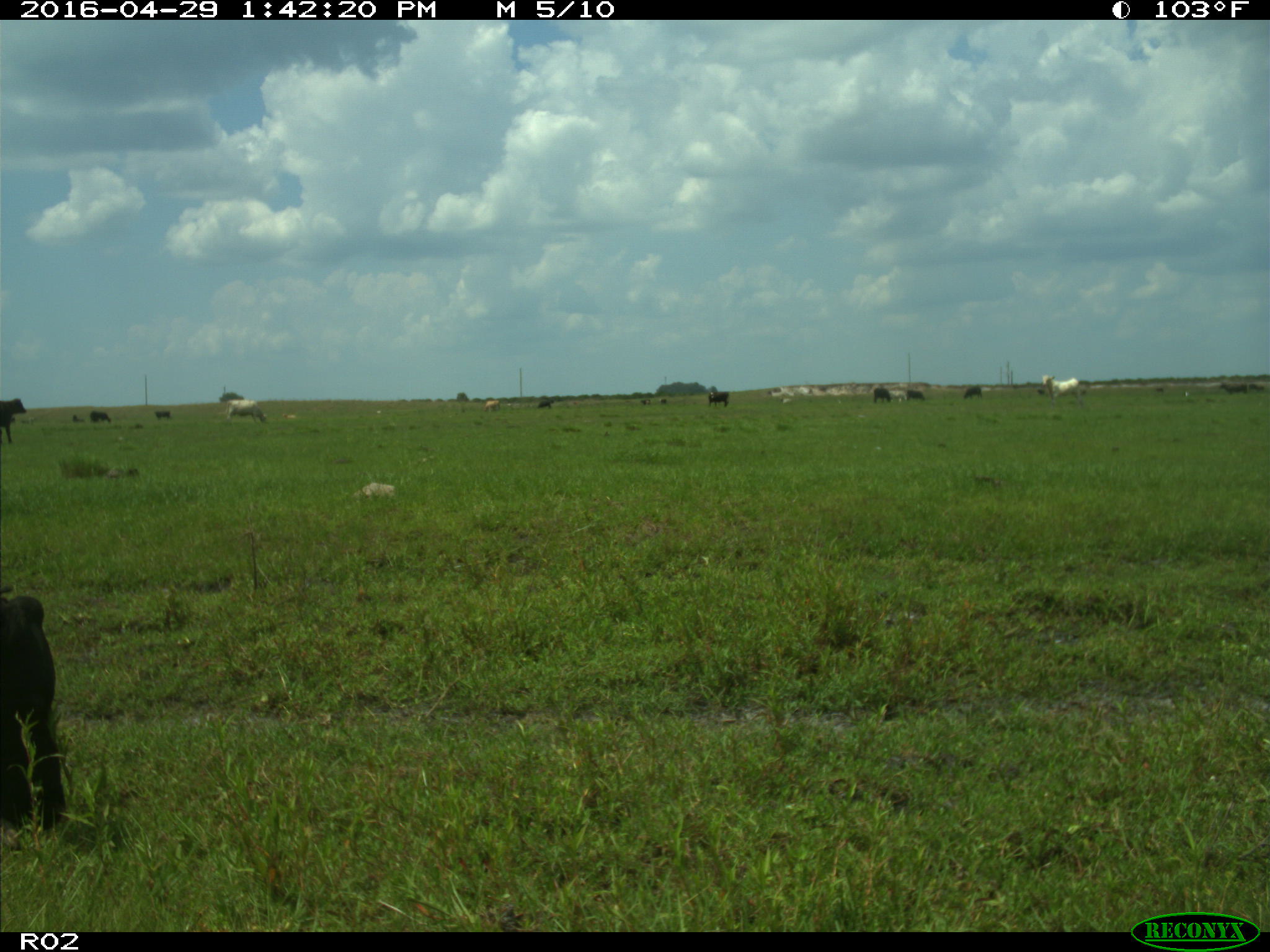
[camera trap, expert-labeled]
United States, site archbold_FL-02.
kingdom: Animalia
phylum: Chordata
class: Mammalia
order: Artiodactyla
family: Bovidae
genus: Bos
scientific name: Bos taurus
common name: domestic cow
Bos taurus (domestic cow).